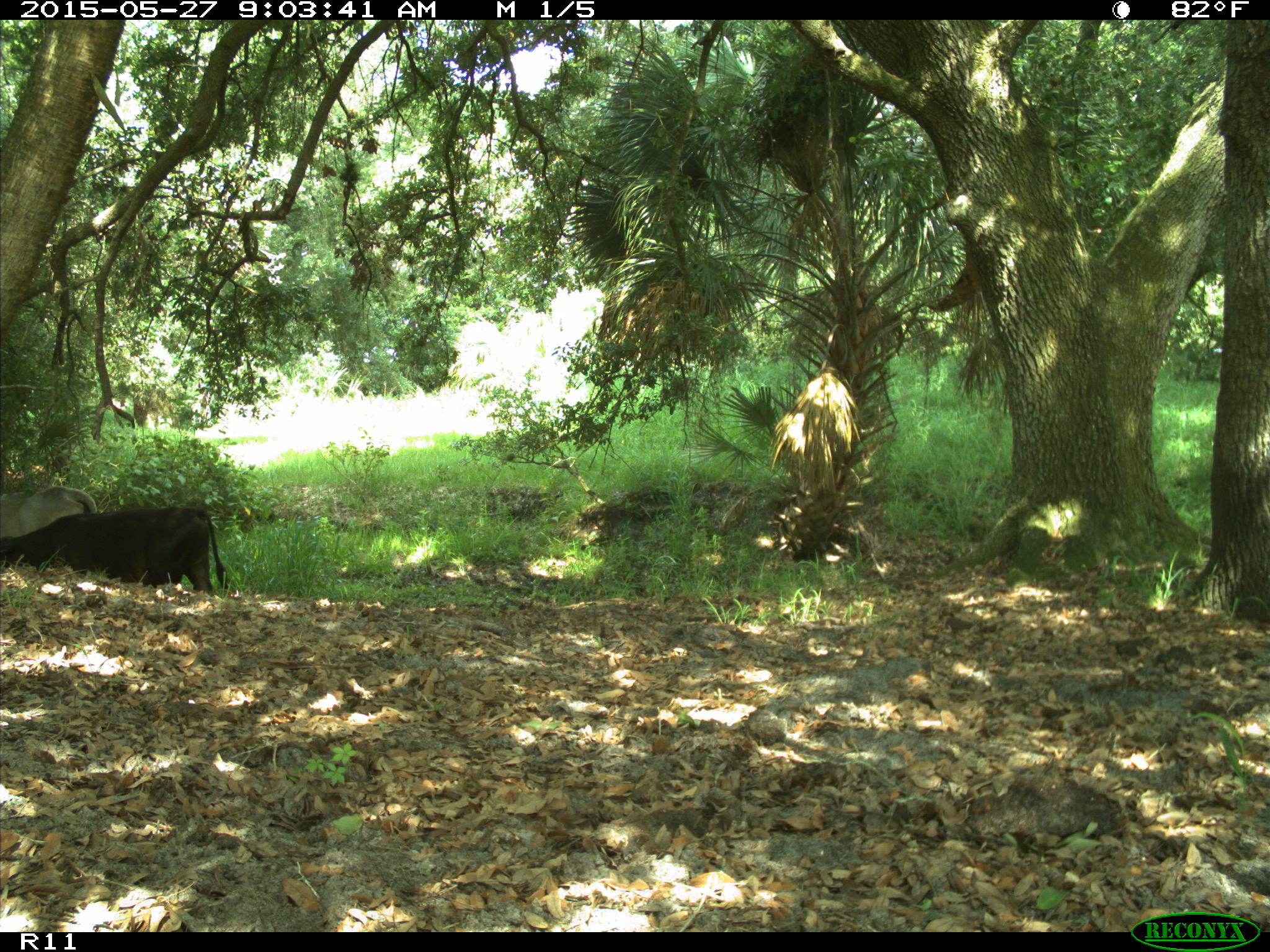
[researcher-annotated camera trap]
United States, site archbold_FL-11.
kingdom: Animalia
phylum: Chordata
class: Mammalia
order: Artiodactyla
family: Bovidae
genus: Bos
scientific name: Bos taurus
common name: domestic cow